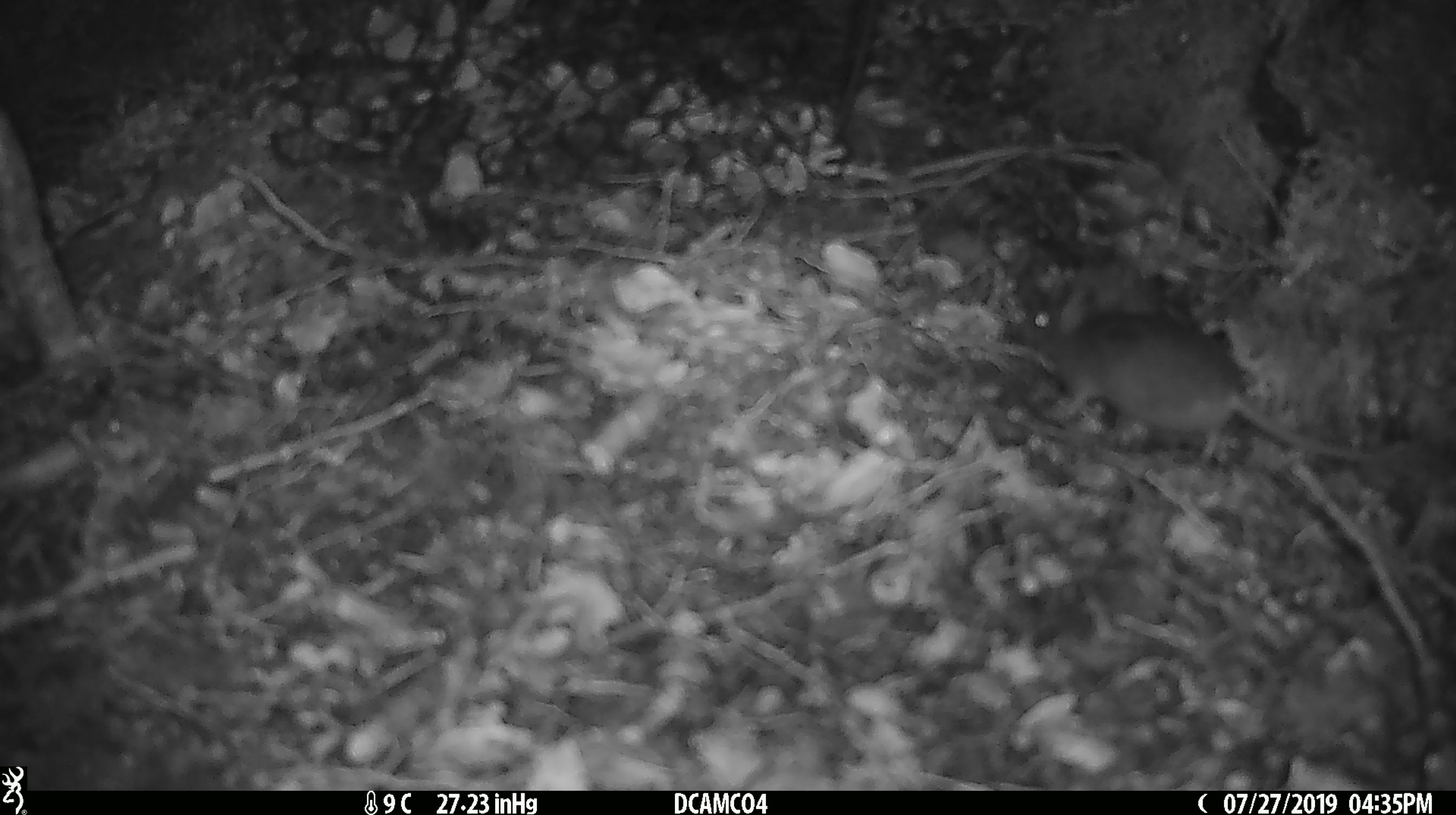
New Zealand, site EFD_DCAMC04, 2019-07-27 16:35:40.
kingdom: Animalia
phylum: Chordata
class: Mammalia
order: Rodentia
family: Muridae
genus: Mus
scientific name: Mus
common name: mouse